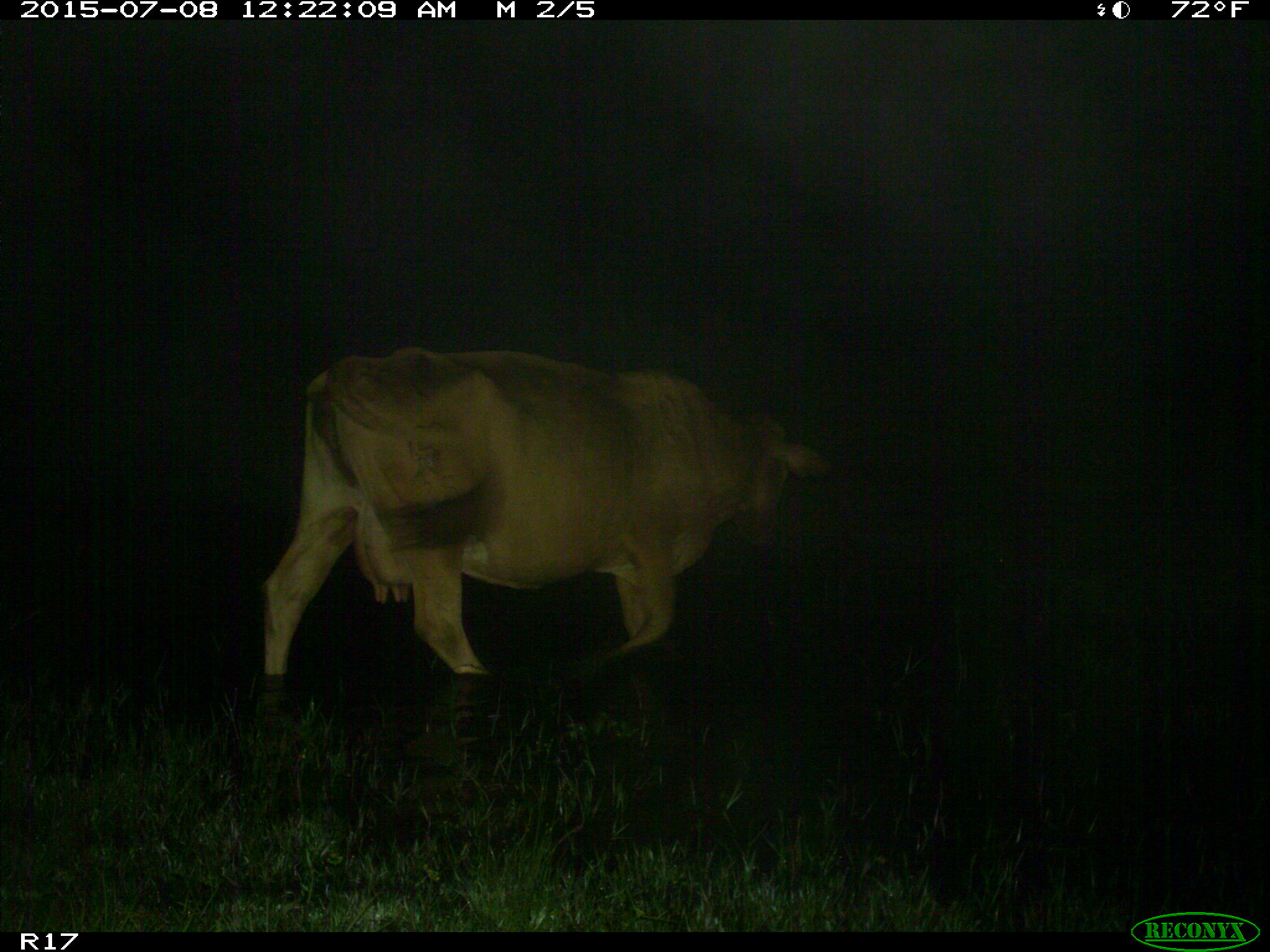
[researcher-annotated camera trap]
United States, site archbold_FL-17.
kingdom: Animalia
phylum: Chordata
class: Mammalia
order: Artiodactyla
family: Bovidae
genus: Bos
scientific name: Bos taurus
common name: domestic cow